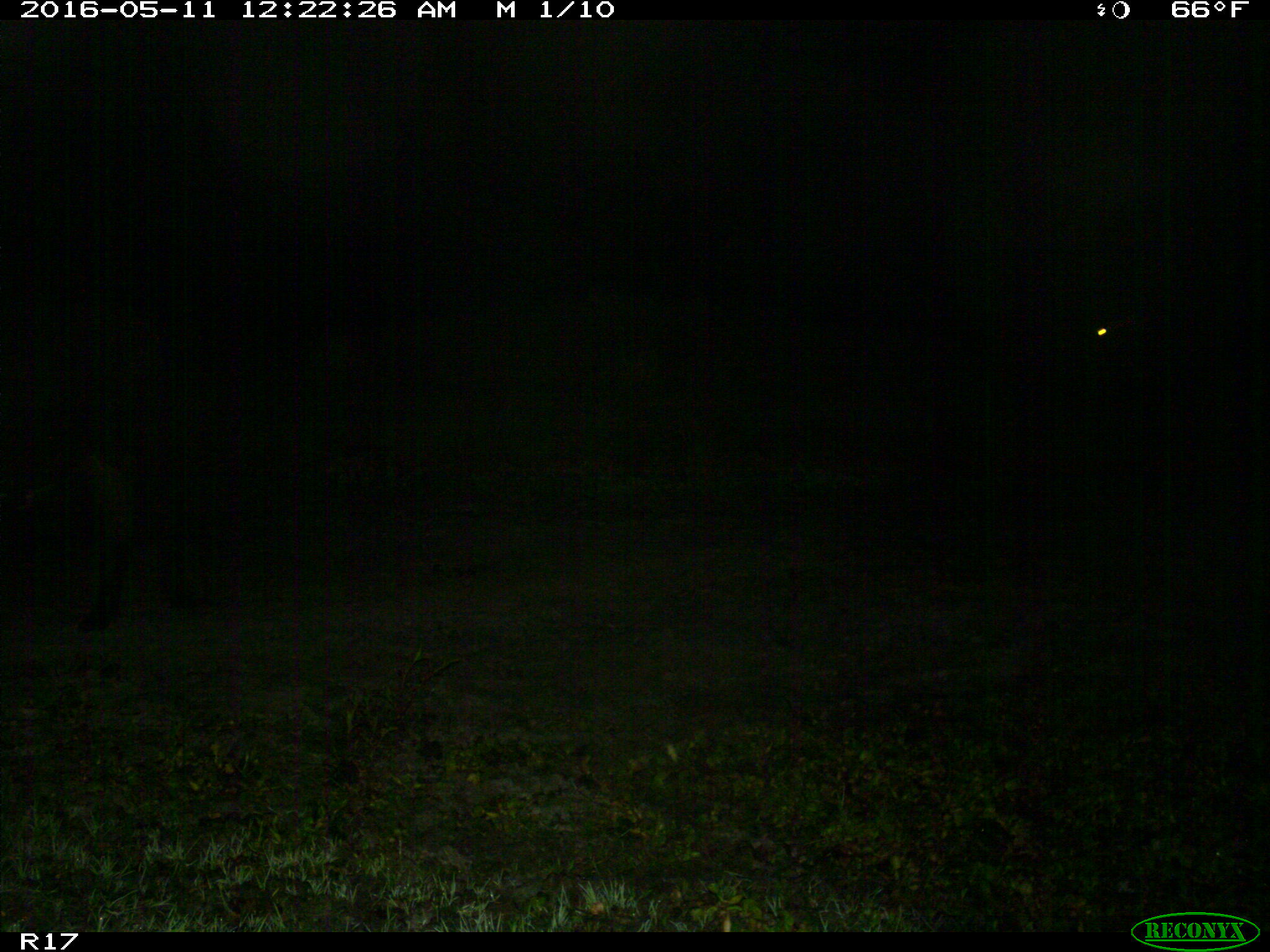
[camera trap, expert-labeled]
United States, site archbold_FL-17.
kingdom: Animalia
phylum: Chordata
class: Mammalia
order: Artiodactyla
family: Bovidae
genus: Bos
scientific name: Bos taurus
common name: domestic cow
Bos taurus (domestic cow).